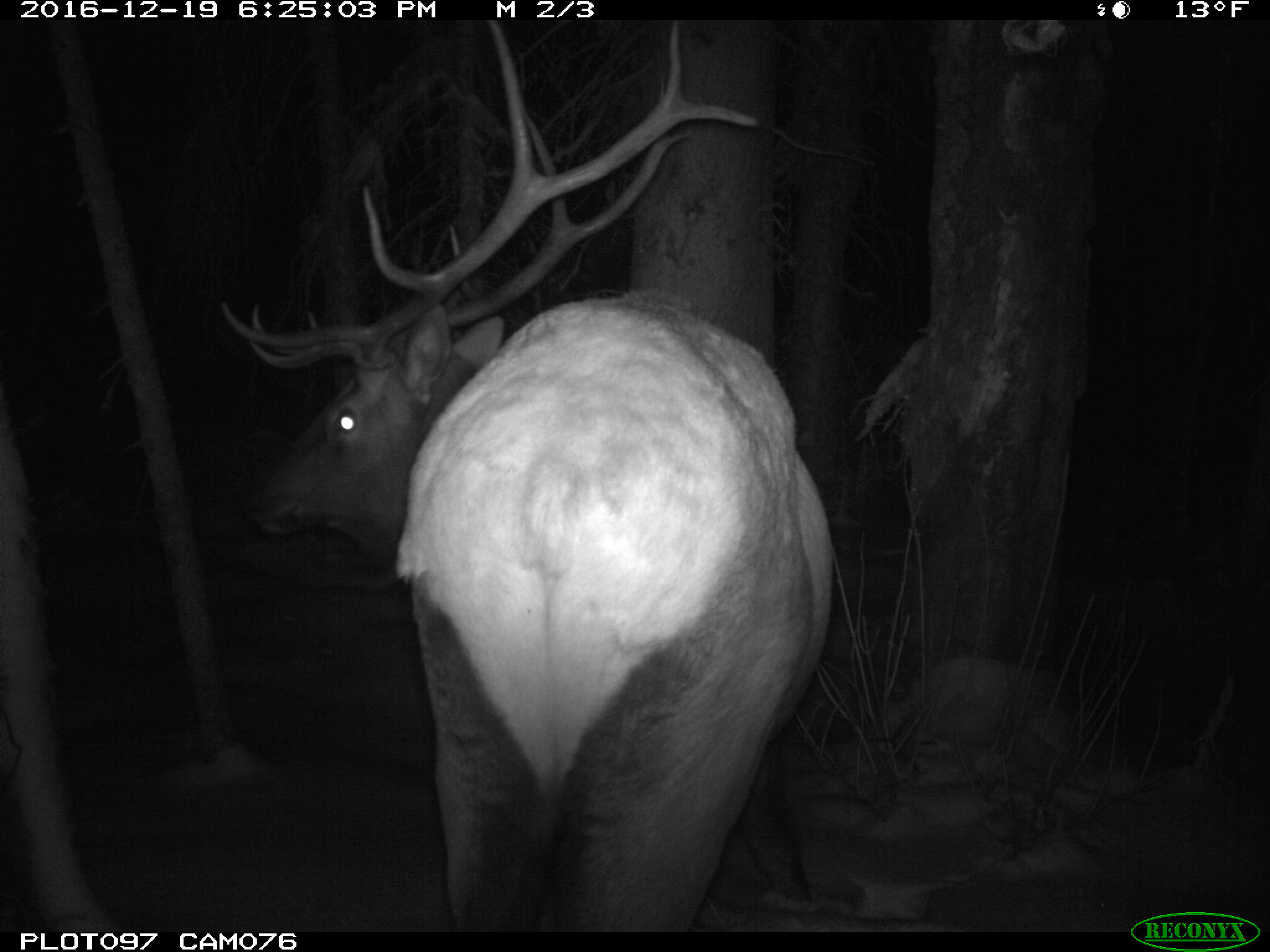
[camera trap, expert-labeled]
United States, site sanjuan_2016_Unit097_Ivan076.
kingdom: Animalia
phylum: Chordata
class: Mammalia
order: Artiodactyla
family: Cervidae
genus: Cervus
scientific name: Cervus elaphus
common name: red deer